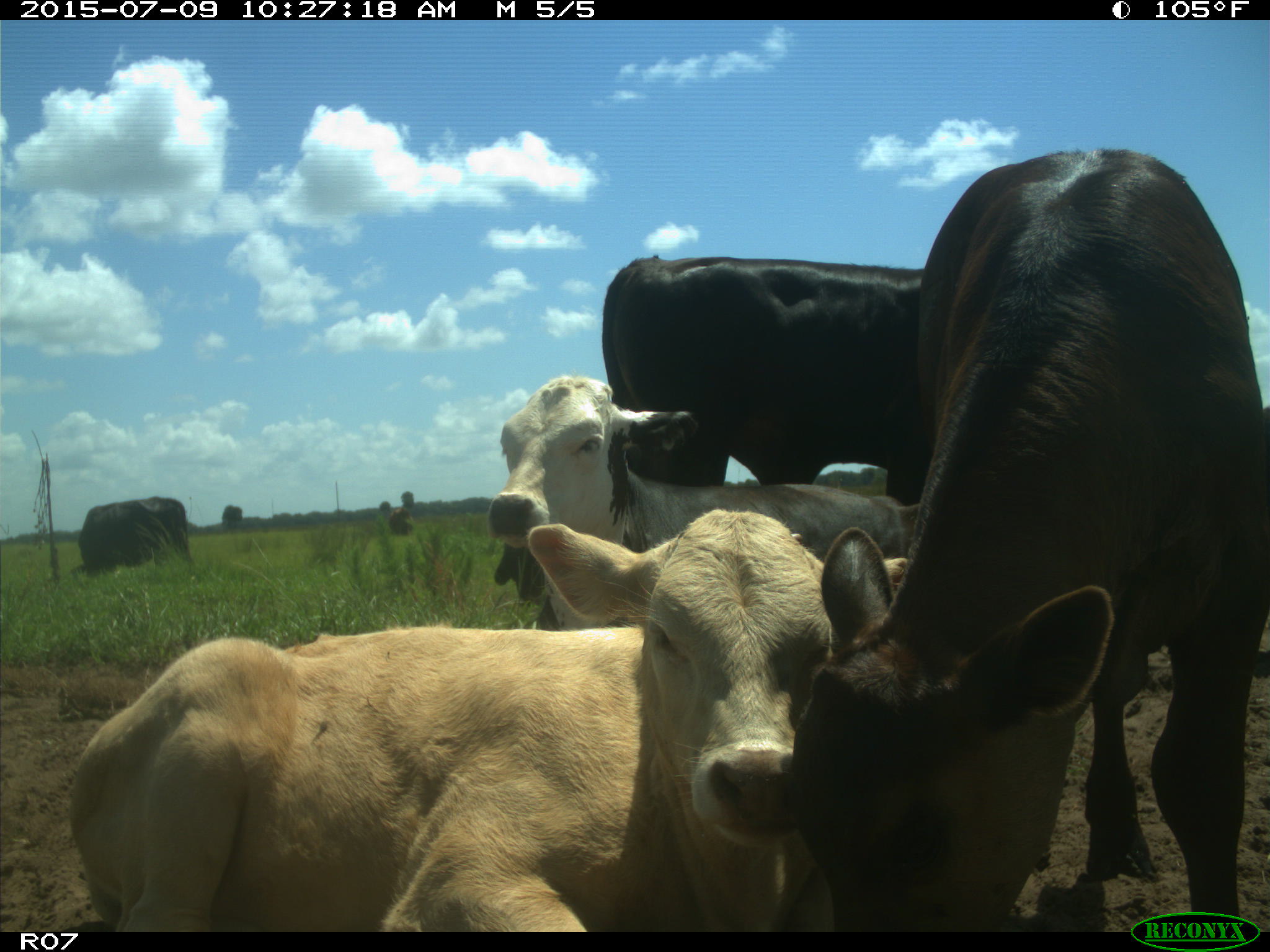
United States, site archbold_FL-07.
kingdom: Animalia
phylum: Chordata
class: Mammalia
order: Artiodactyla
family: Bovidae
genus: Bos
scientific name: Bos taurus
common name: domestic cow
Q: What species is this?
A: Bos taurus (domestic cow).